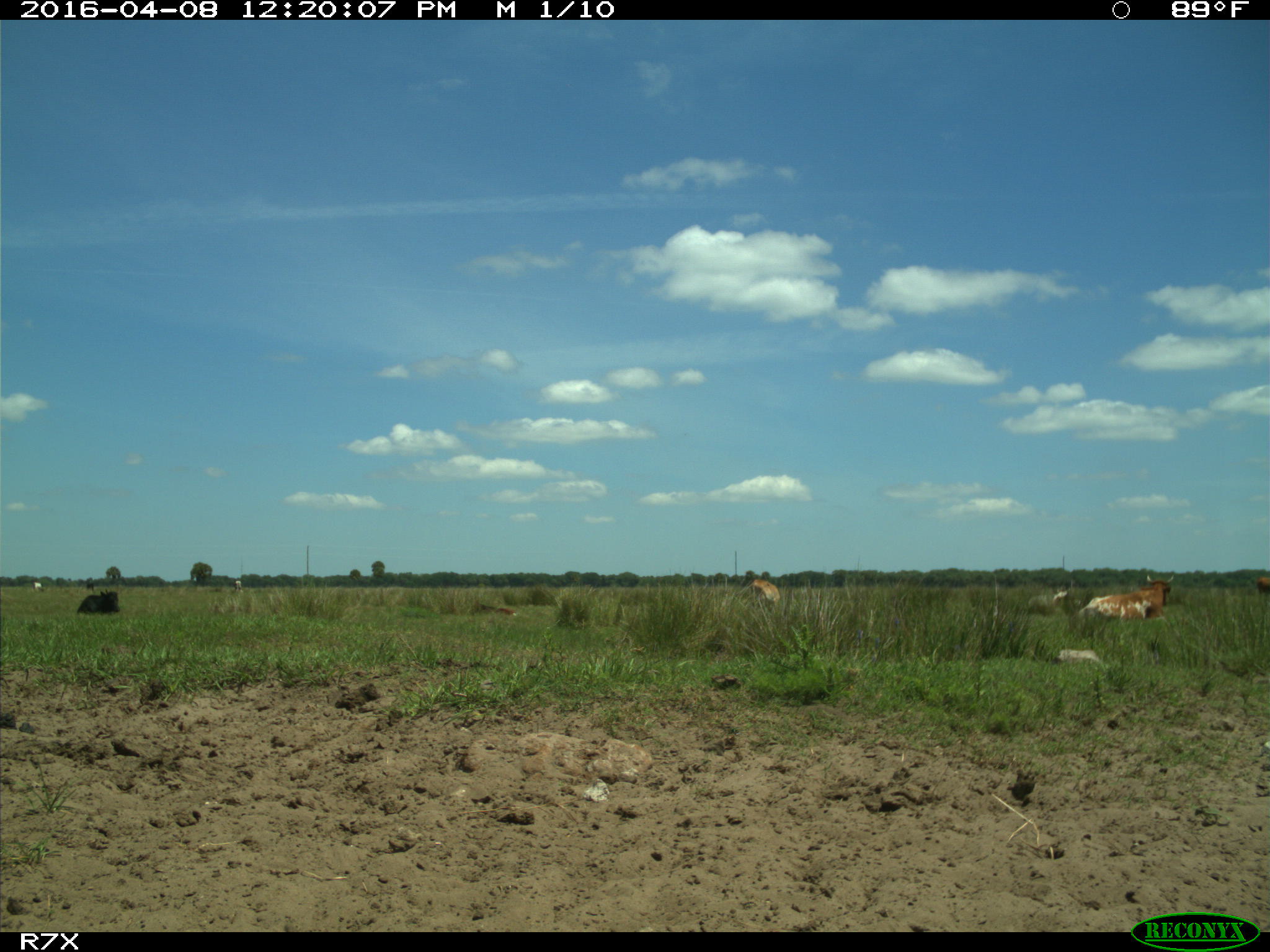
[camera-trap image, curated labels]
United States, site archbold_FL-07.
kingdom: Animalia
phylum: Chordata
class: Mammalia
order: Artiodactyla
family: Bovidae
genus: Bos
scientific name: Bos taurus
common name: domestic cow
Bos taurus (domestic cow).